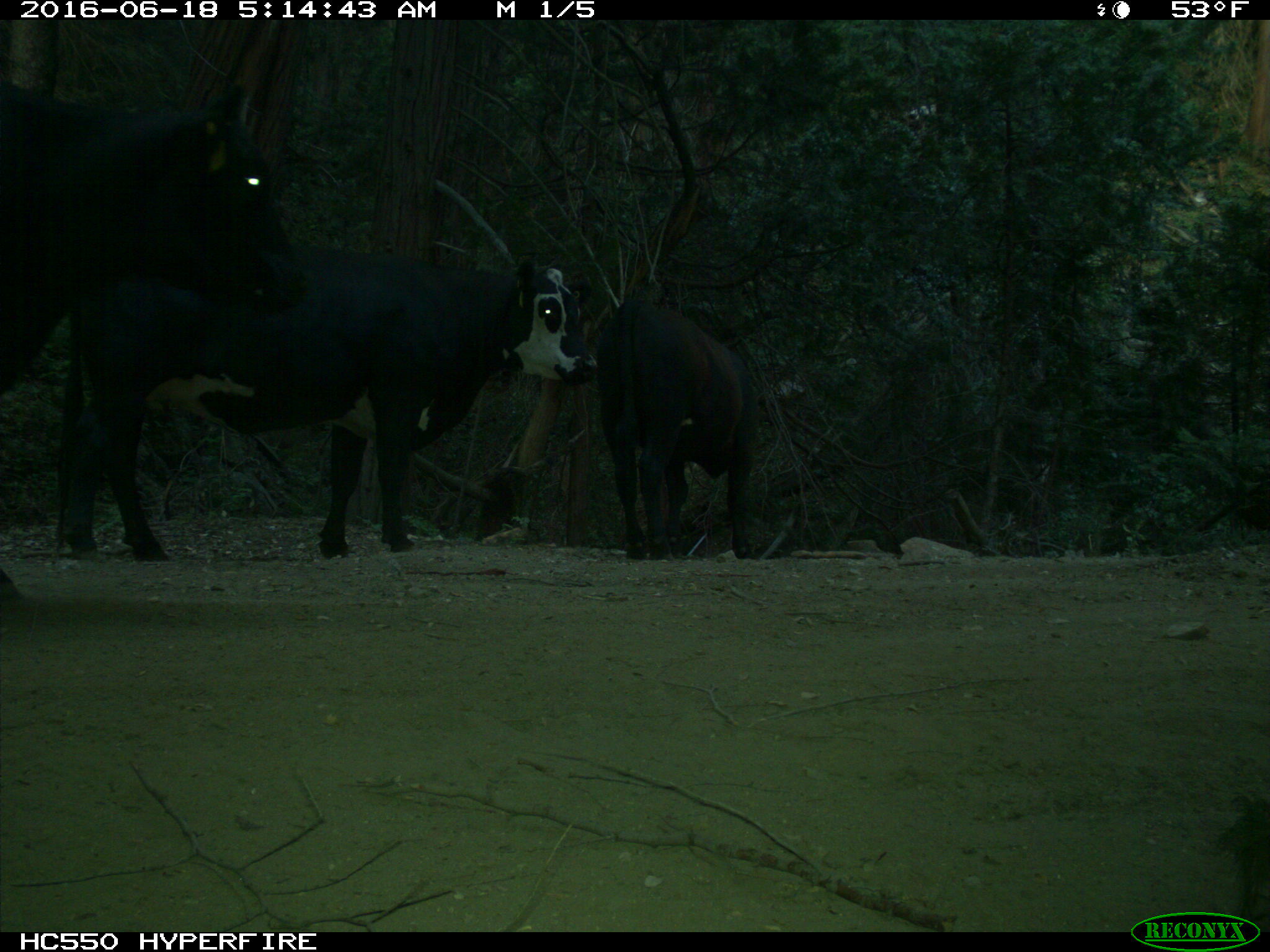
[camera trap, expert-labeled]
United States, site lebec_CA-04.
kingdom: Animalia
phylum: Chordata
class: Mammalia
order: Artiodactyla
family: Bovidae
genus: Bos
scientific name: Bos taurus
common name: domestic cow